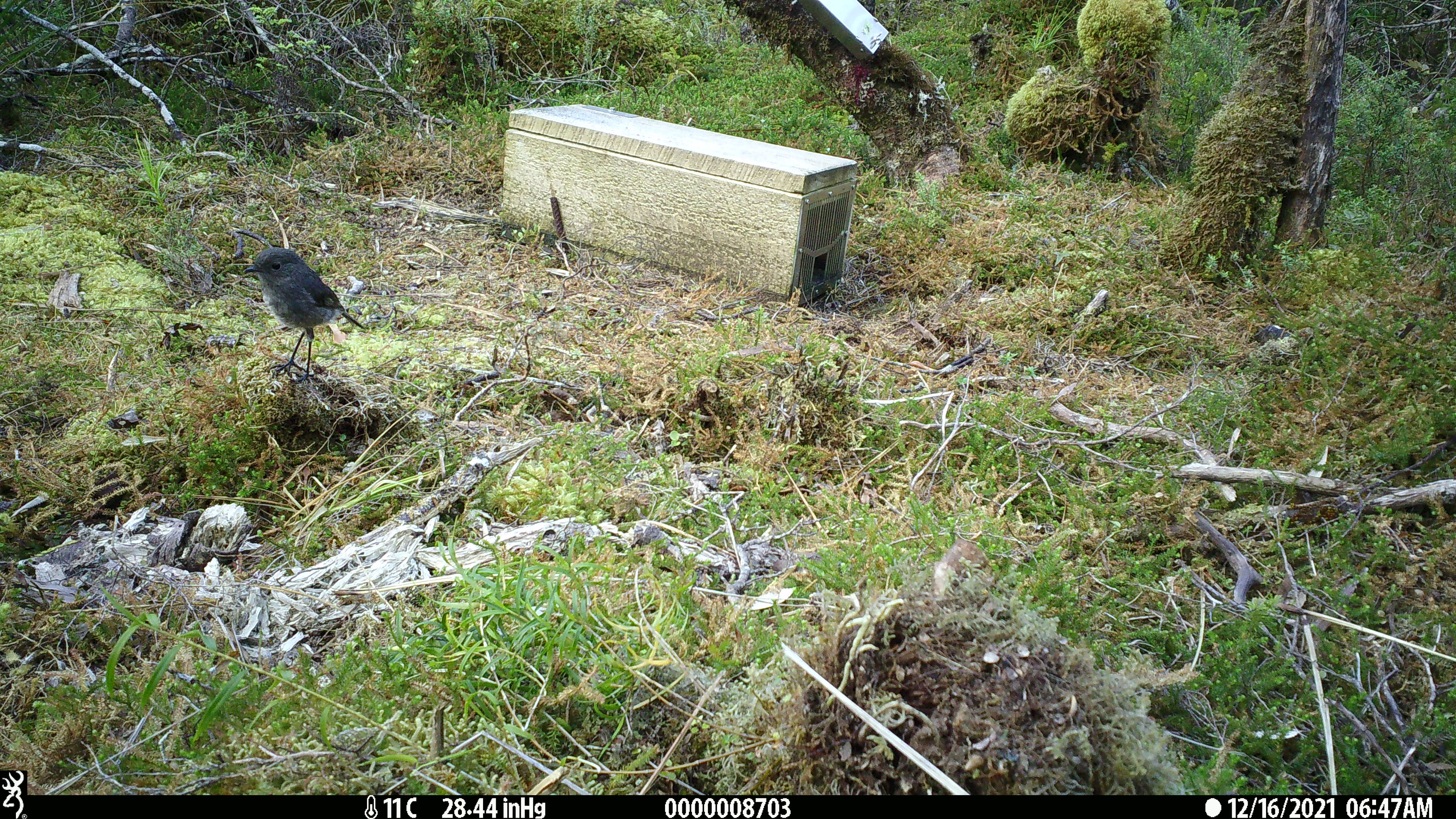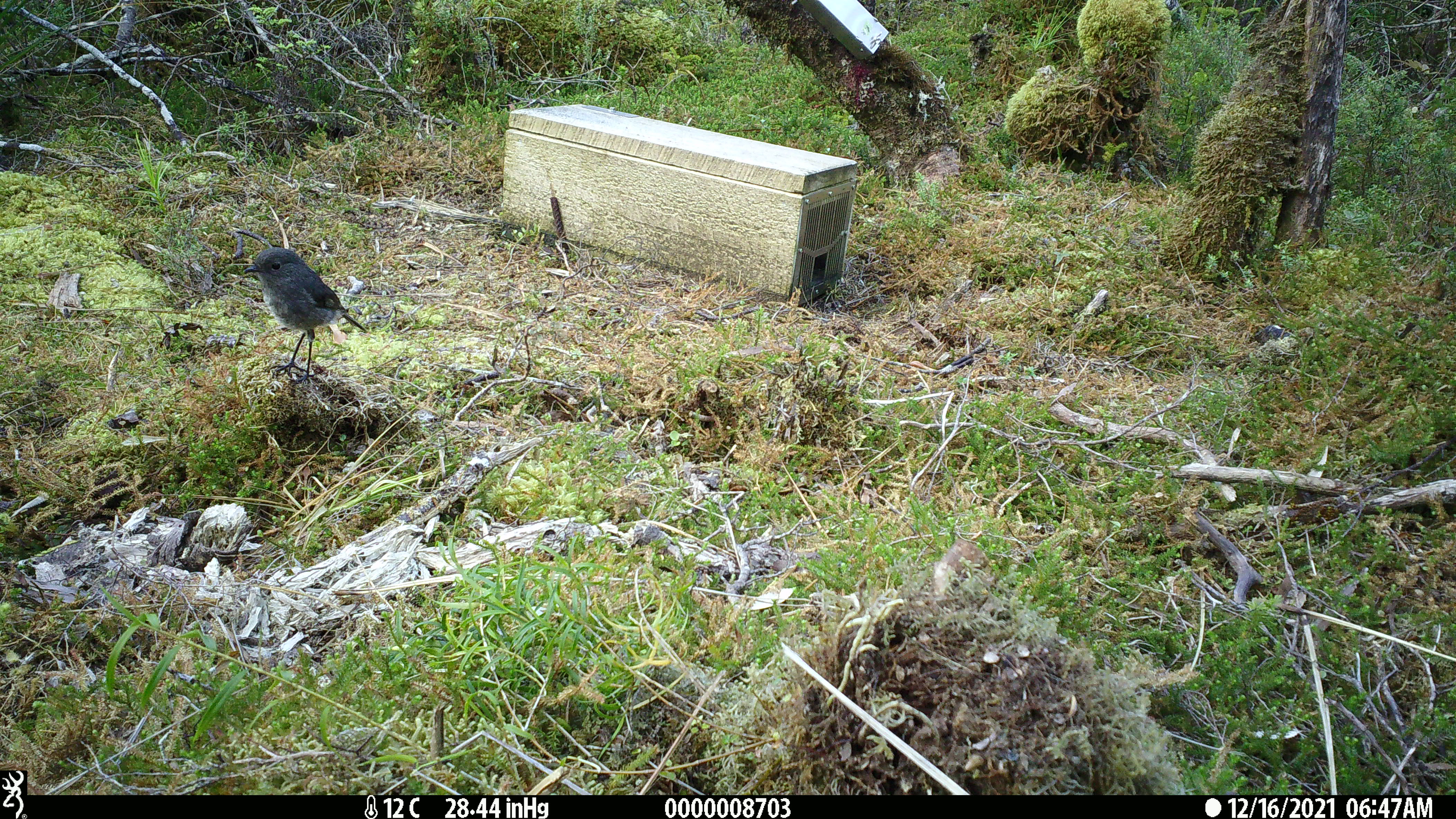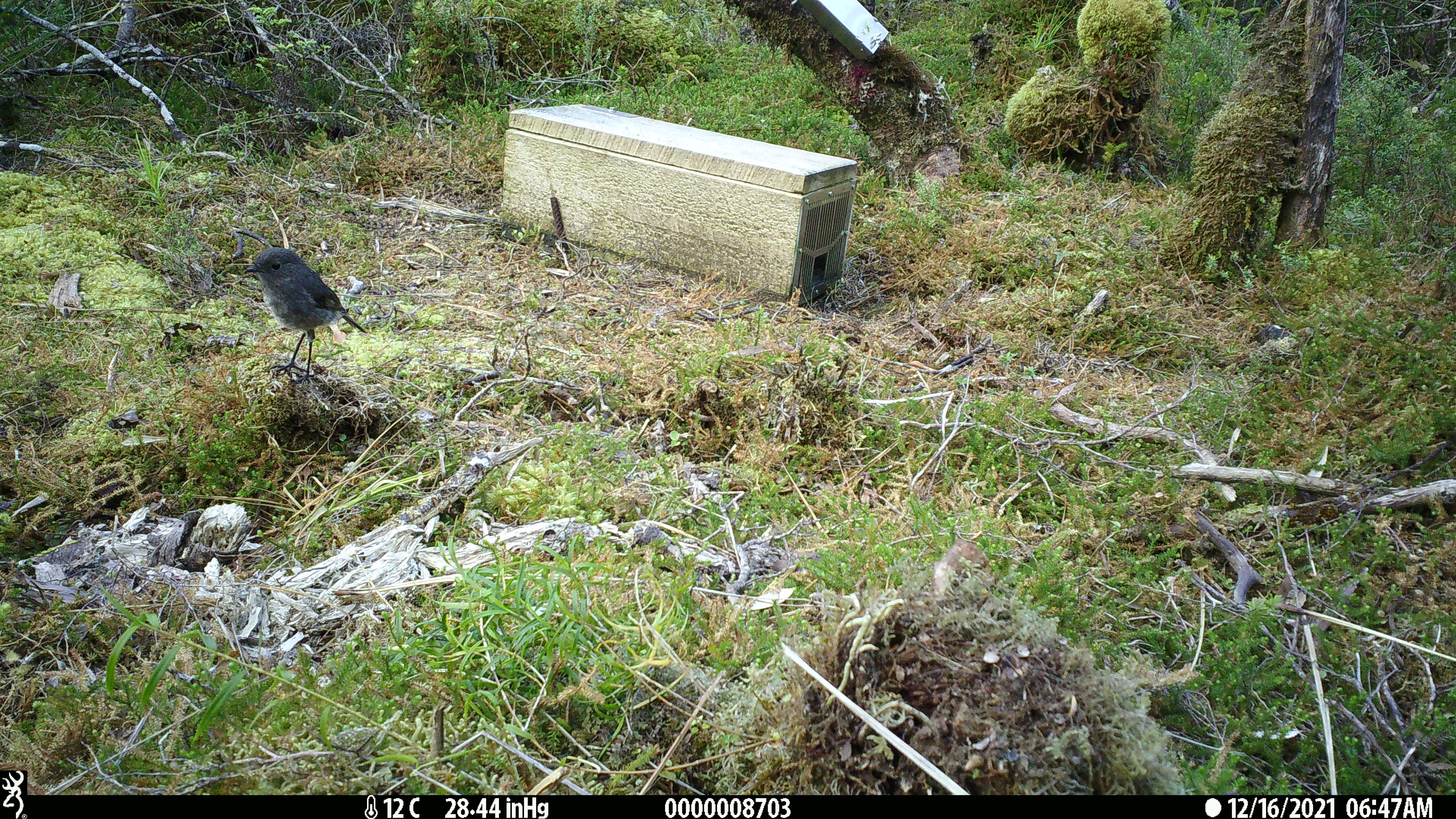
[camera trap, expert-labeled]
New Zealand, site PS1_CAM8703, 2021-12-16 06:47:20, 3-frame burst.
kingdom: Animalia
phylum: Chordata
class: Aves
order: Passeriformes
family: Petroicidae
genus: Petroica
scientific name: Petroica australis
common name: new zealand robin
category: robin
Robin (new zealand robin) (Petroica australis).